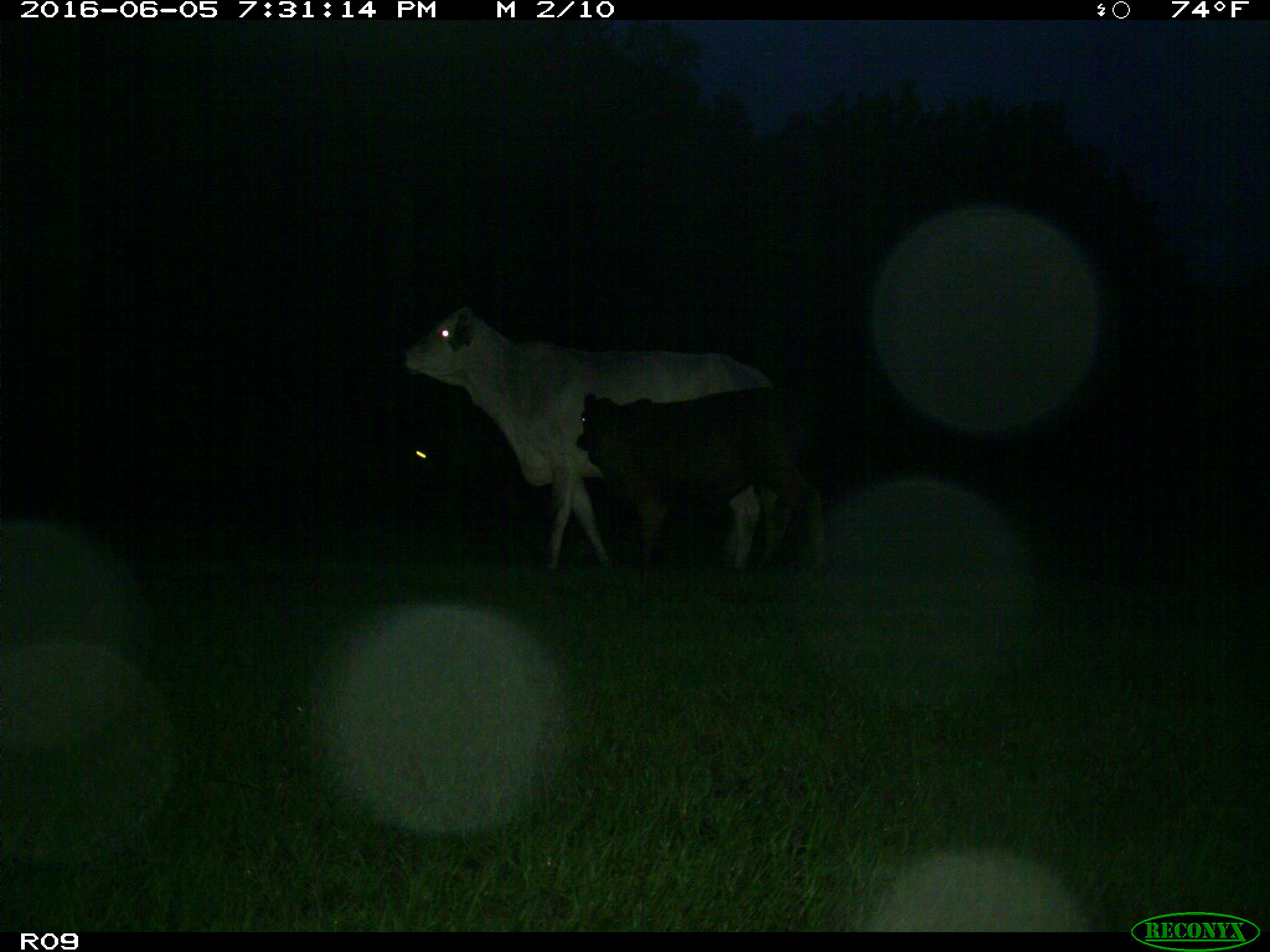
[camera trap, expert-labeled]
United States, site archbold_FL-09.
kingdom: Animalia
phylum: Chordata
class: Mammalia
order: Artiodactyla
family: Bovidae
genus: Bos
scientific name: Bos taurus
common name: domestic cow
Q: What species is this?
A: Bos taurus (domestic cow).